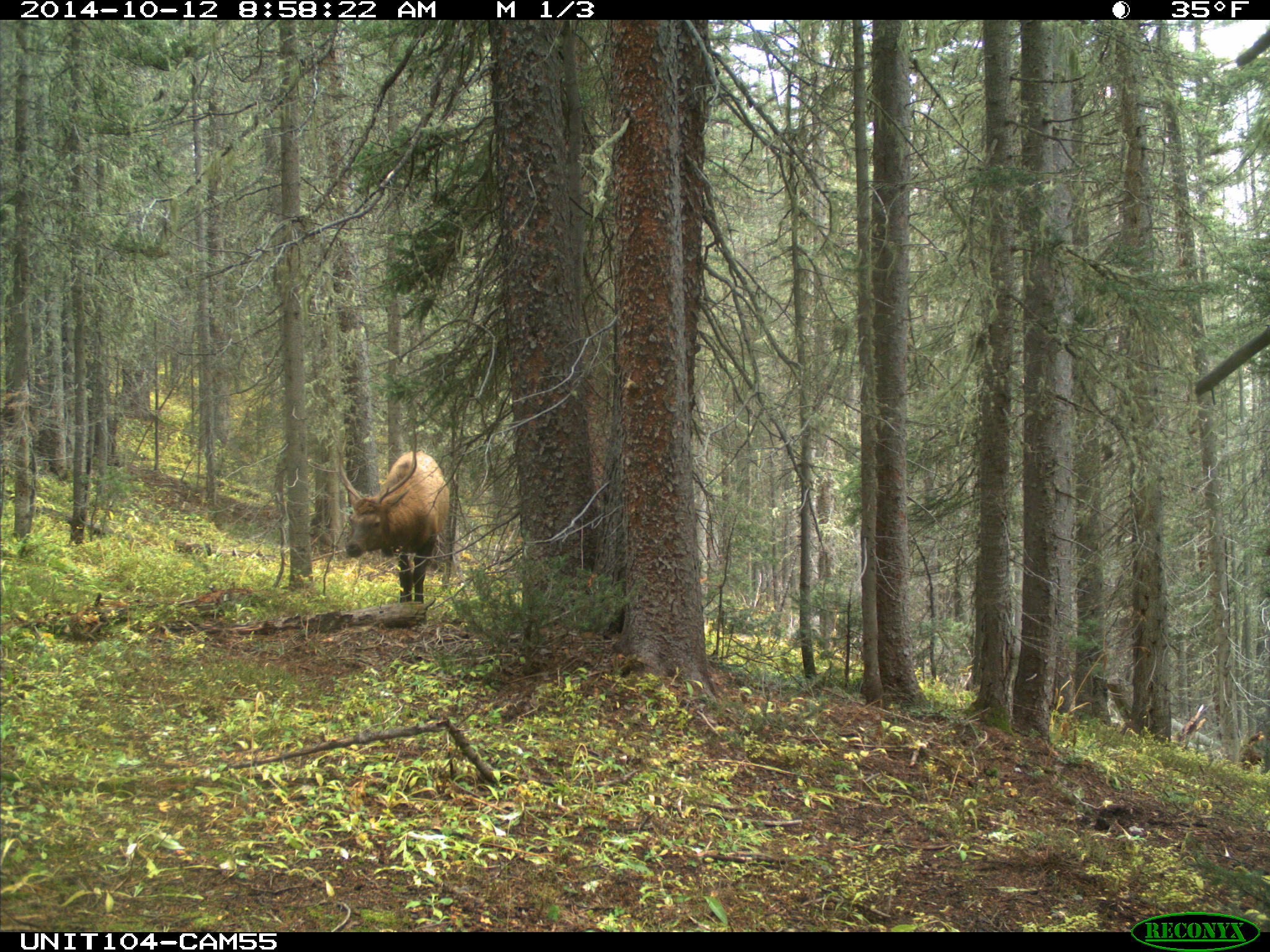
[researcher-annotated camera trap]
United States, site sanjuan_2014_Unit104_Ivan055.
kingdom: Animalia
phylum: Chordata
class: Mammalia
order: Artiodactyla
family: Cervidae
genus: Cervus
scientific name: Cervus elaphus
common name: red deer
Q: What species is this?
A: Cervus elaphus (red deer).